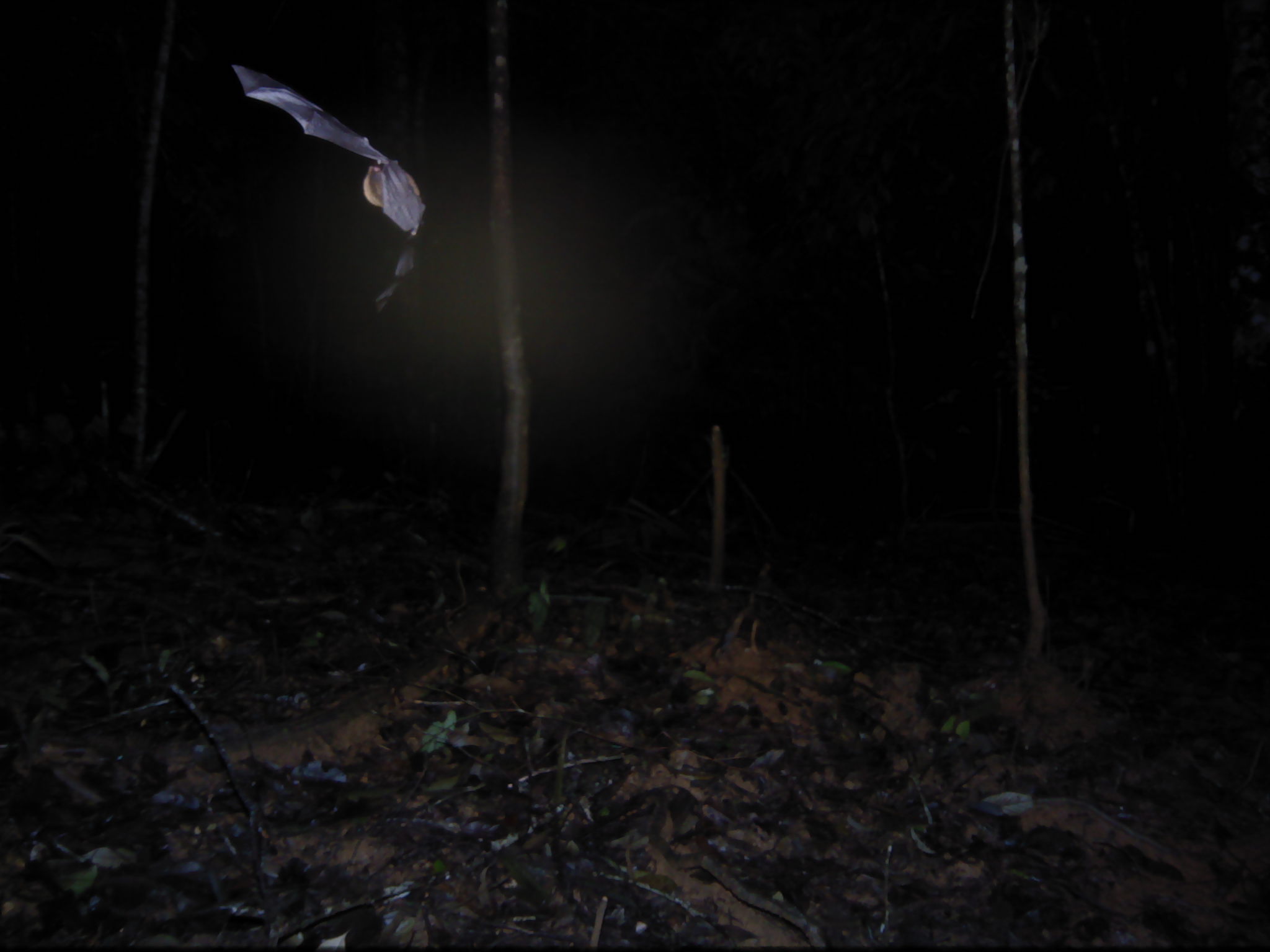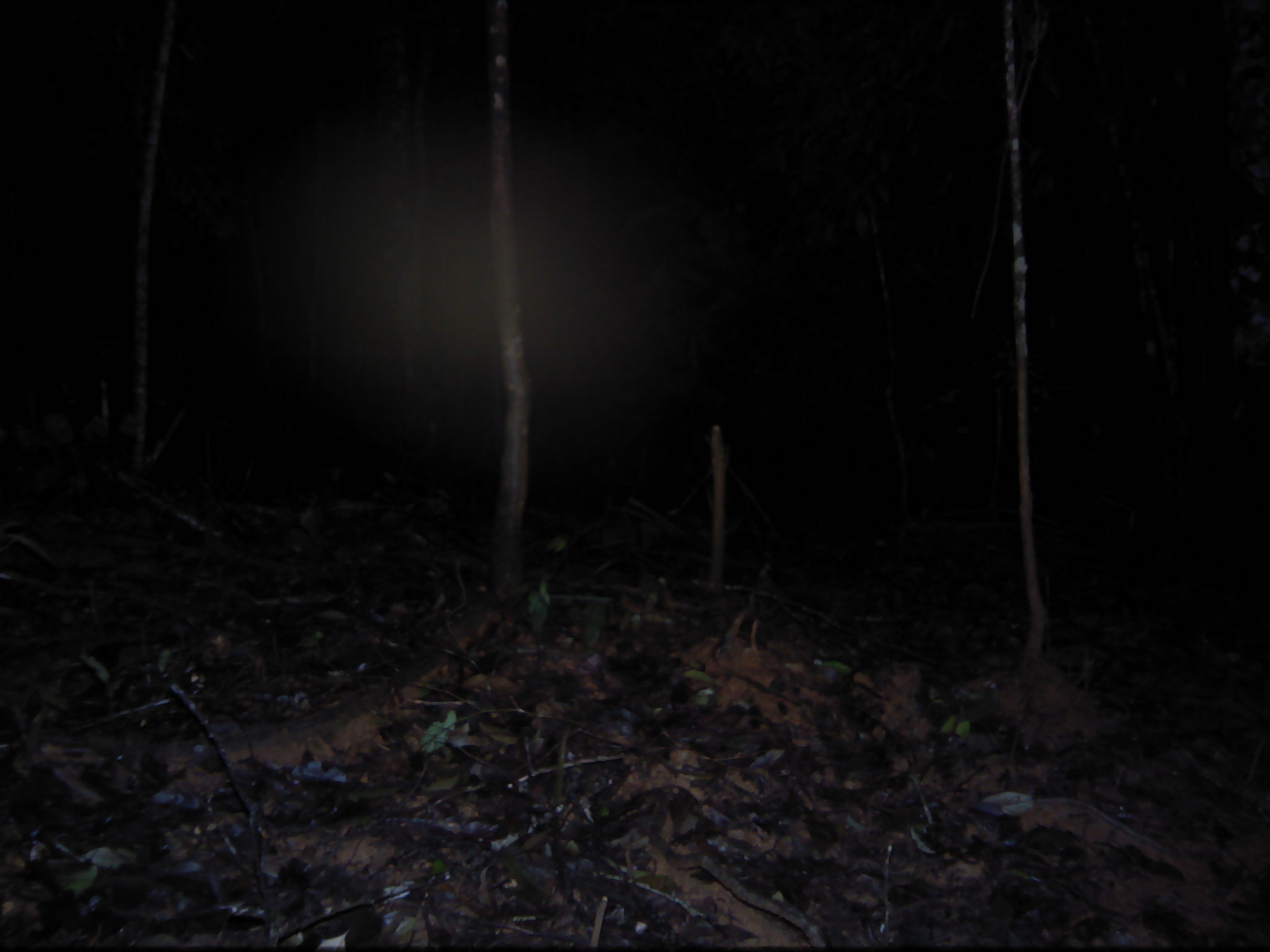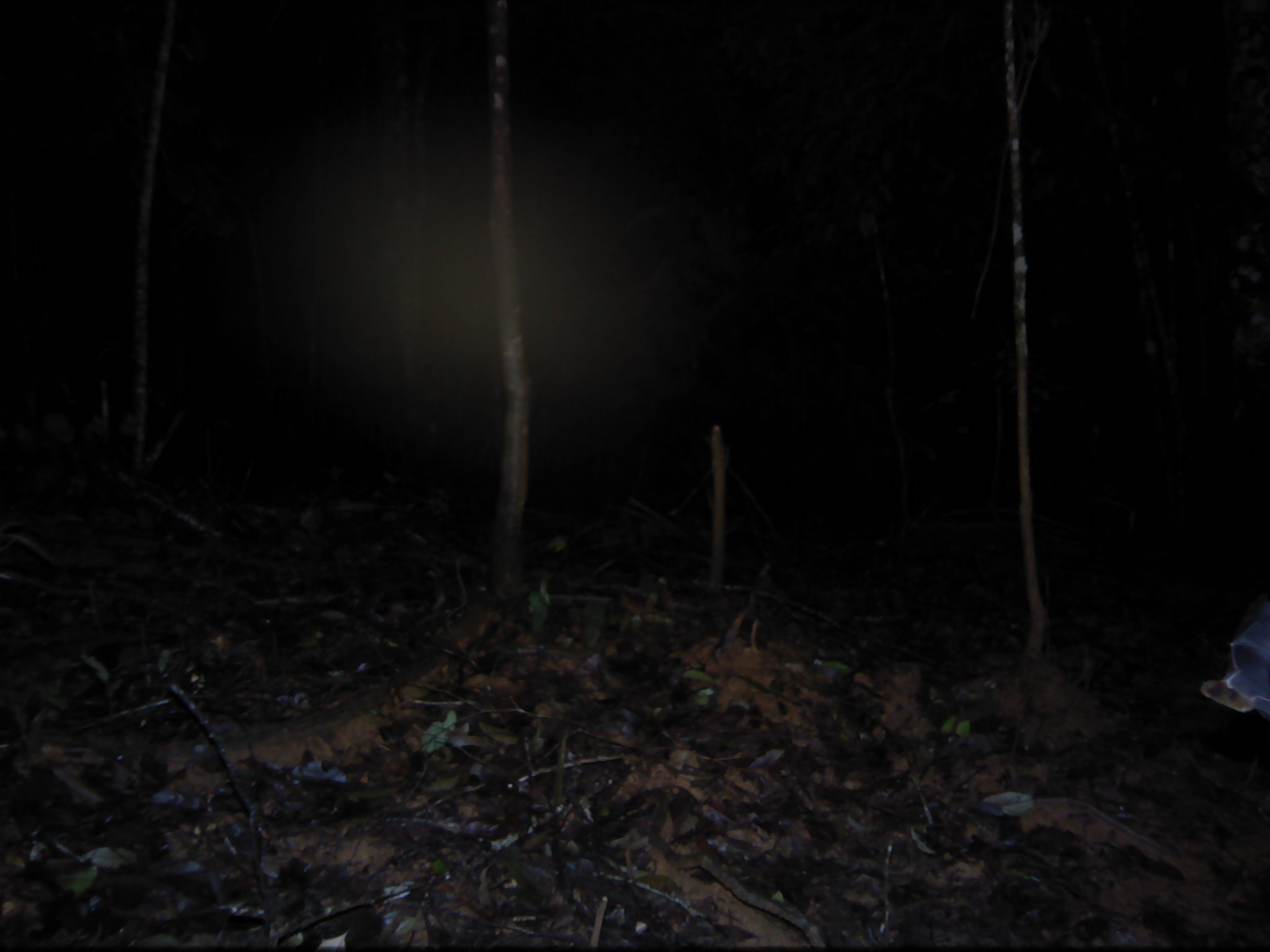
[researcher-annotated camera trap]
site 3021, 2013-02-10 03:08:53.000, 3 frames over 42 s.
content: unidentified animal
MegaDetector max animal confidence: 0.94